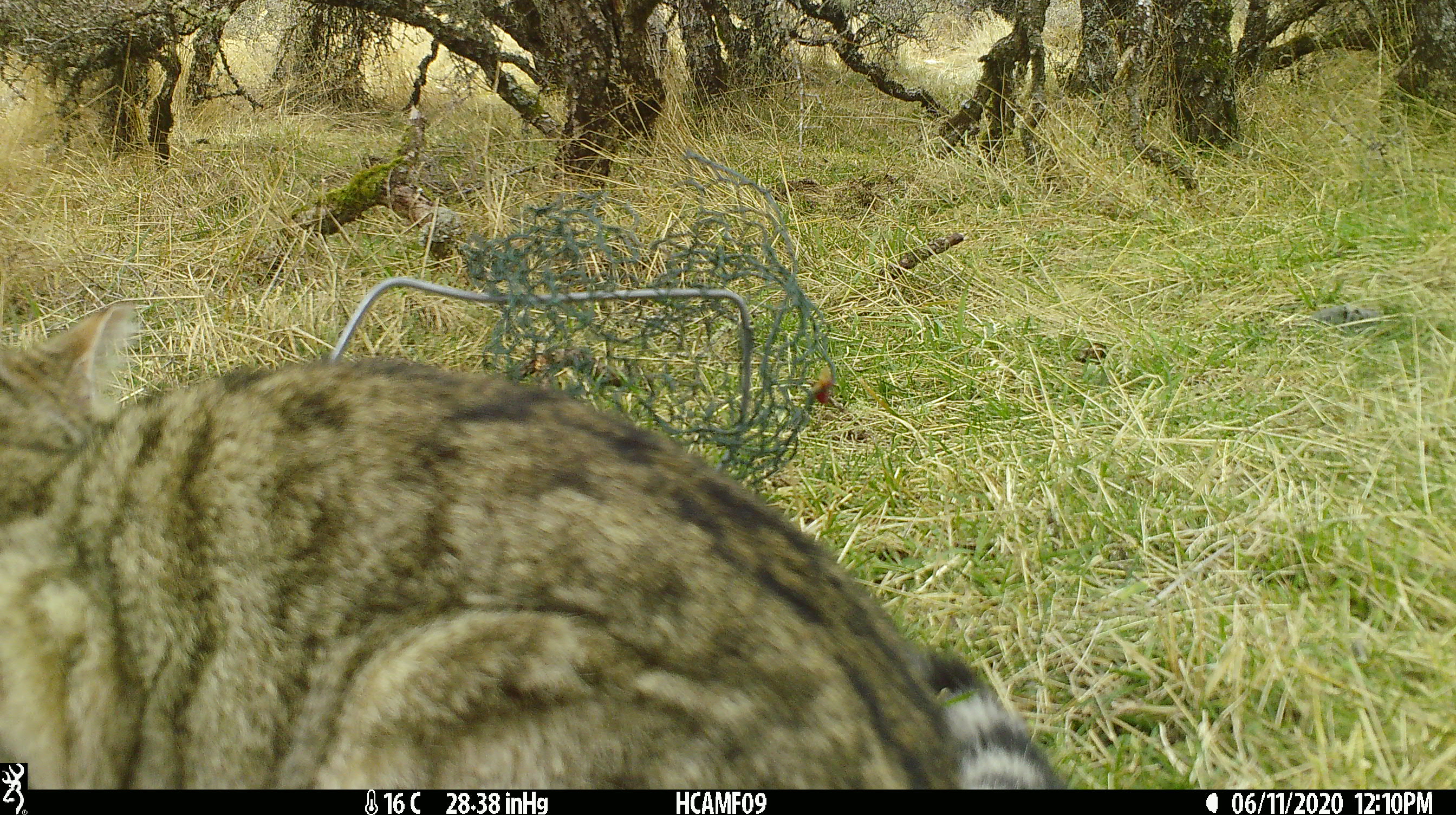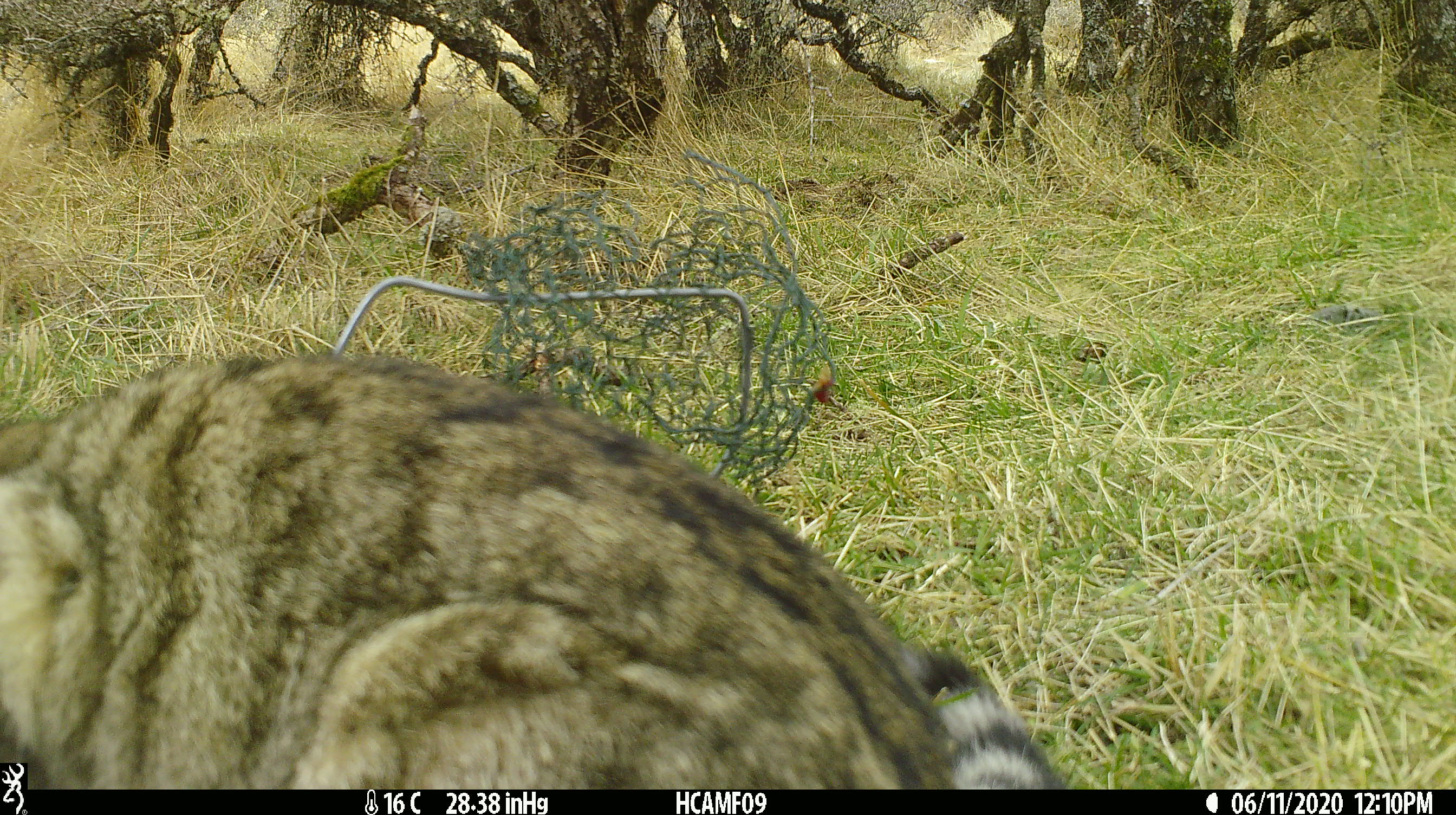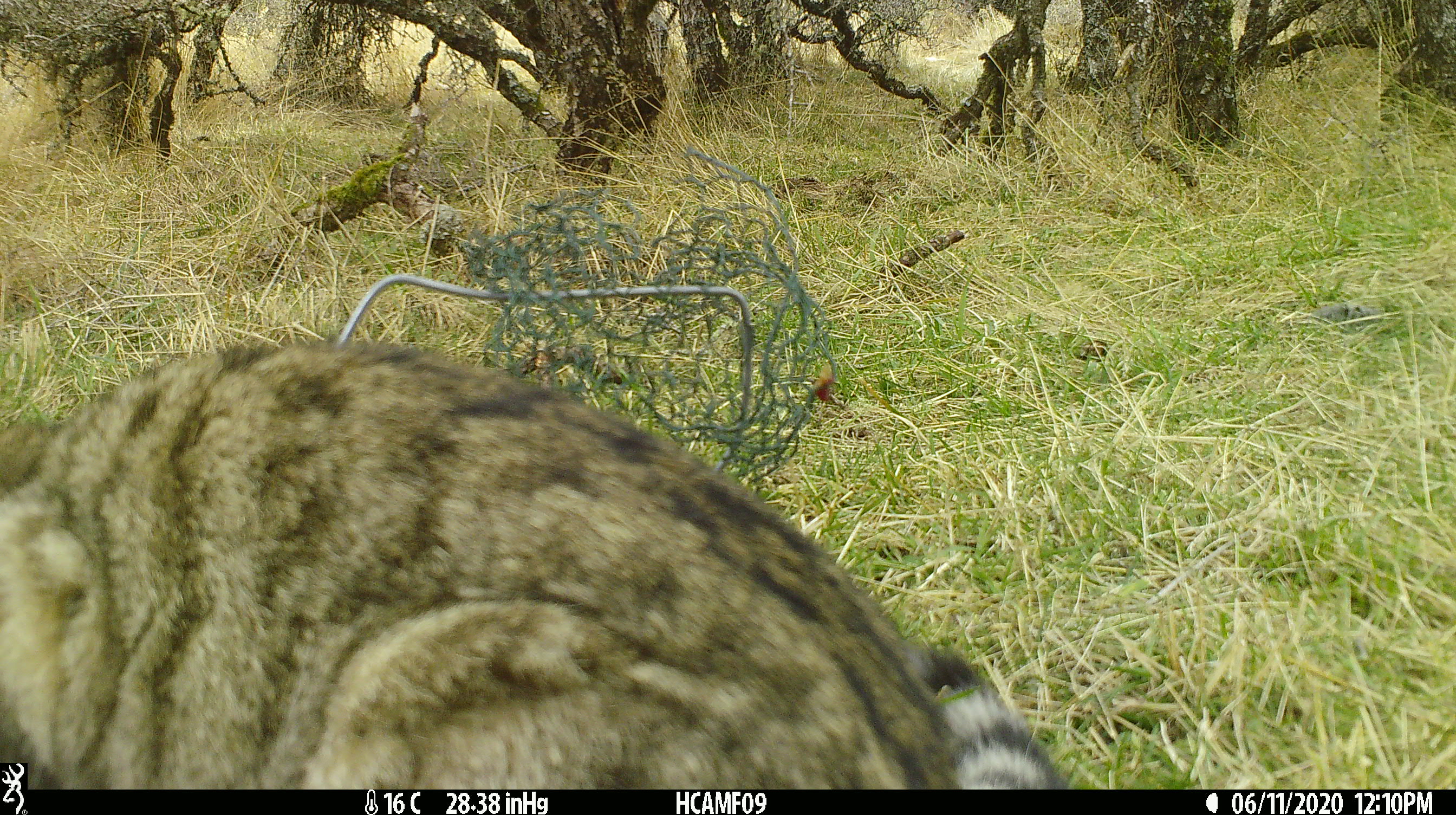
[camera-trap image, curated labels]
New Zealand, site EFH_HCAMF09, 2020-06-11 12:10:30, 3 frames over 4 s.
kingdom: Animalia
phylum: Chordata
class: Mammalia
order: Carnivora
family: Felidae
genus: Felis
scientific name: Felis catus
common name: domestic cat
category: cat